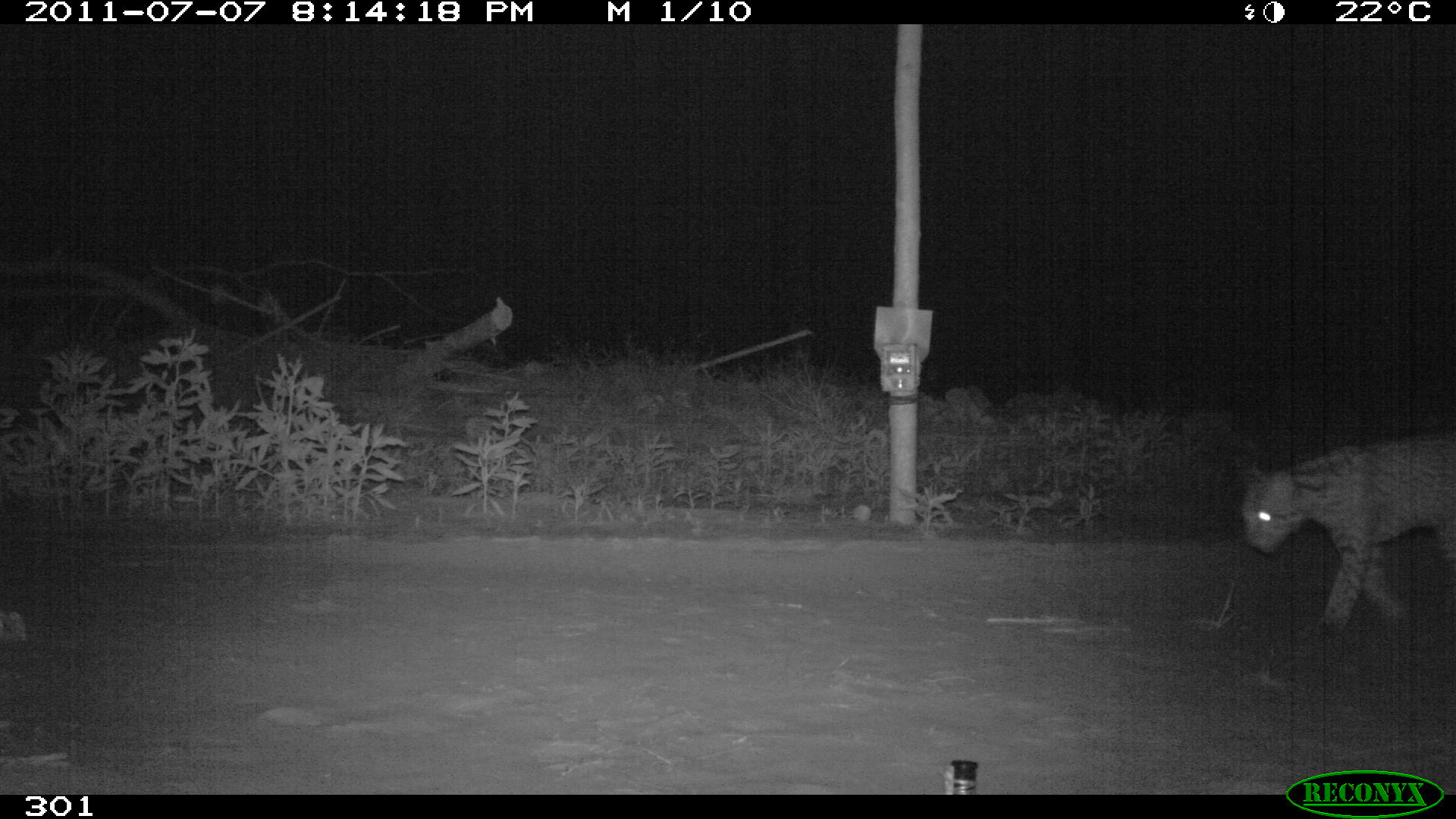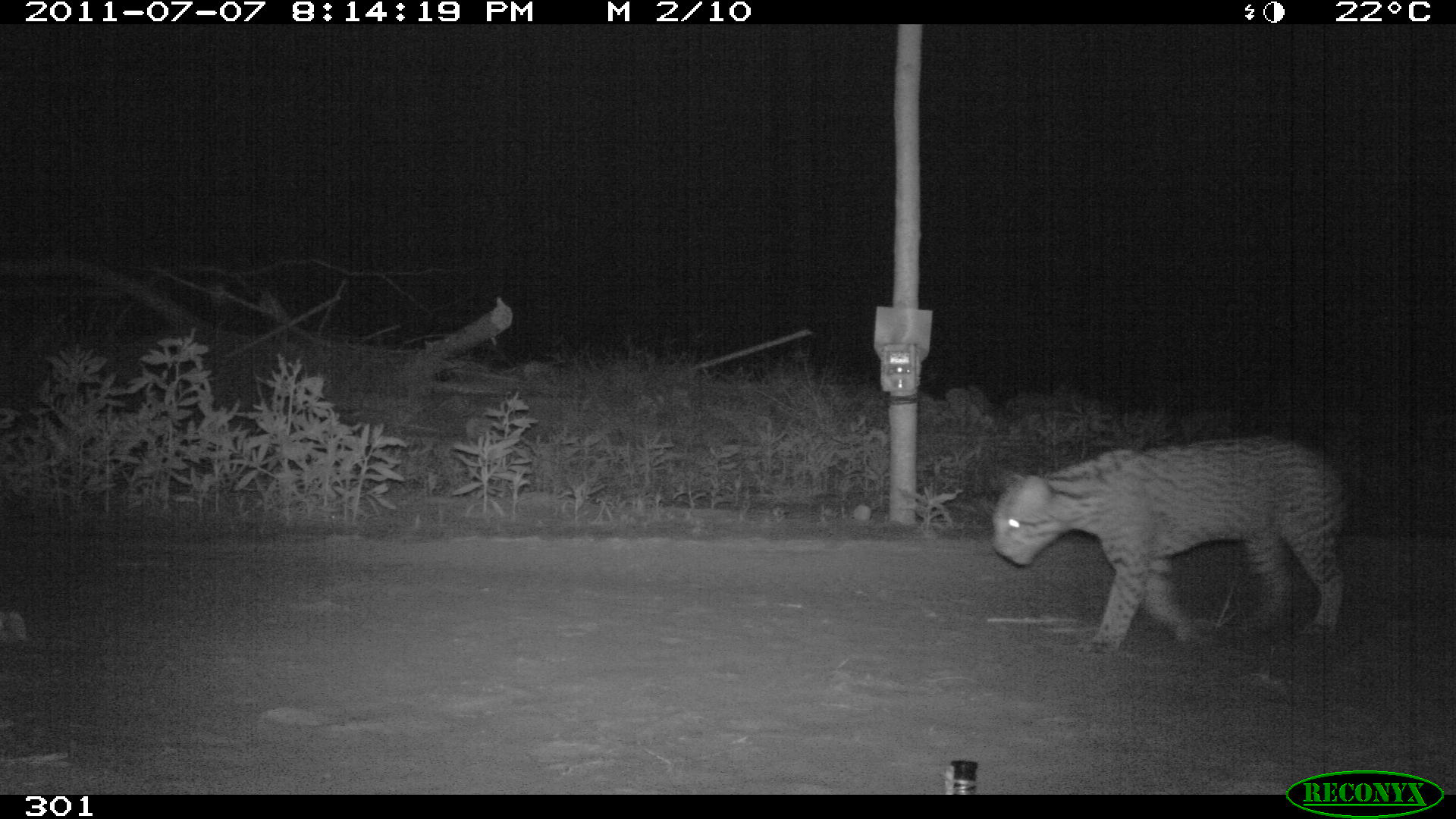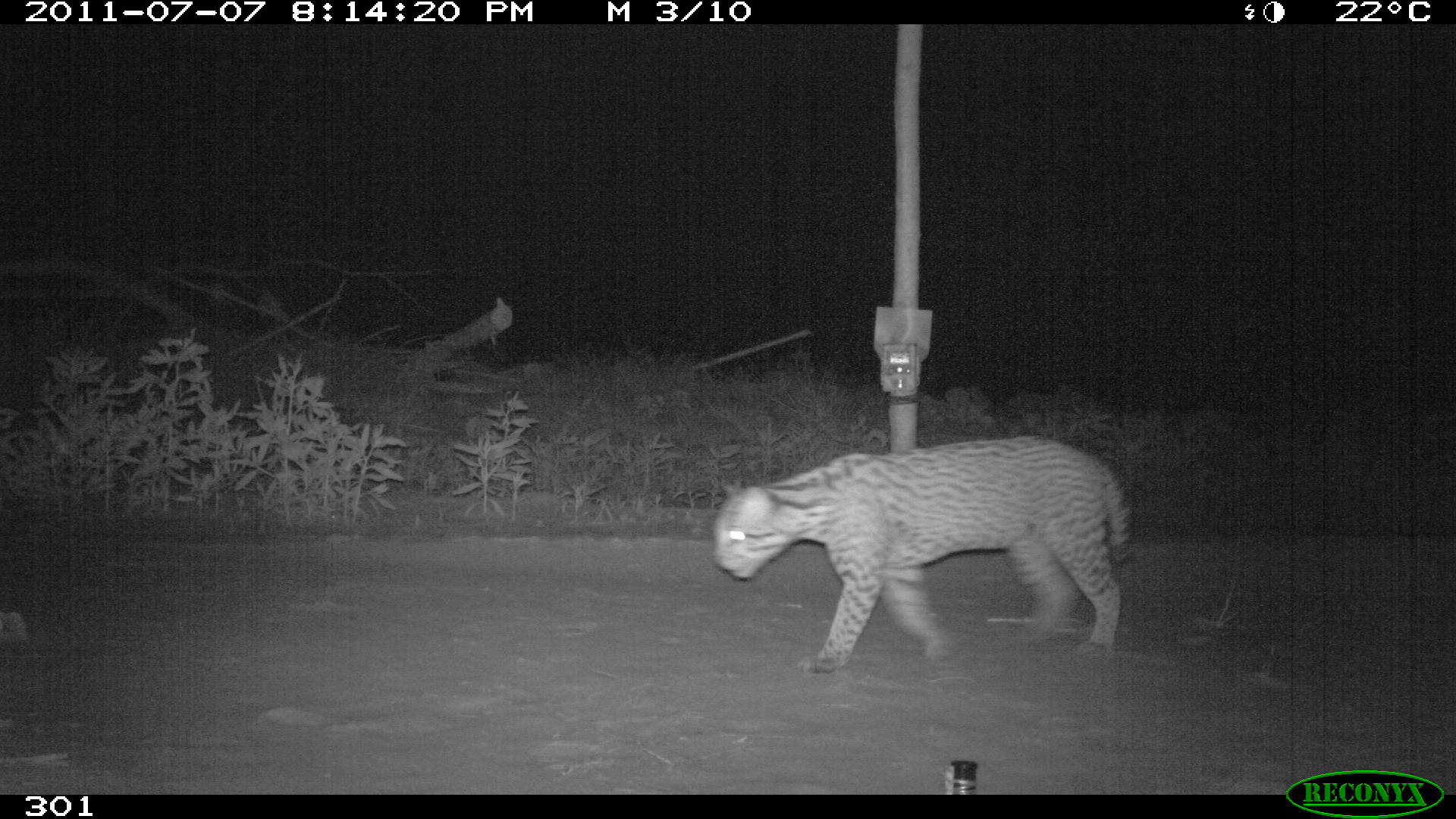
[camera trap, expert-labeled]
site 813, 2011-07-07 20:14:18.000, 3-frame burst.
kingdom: Animalia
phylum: Chordata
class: Mammalia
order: Carnivora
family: Felidae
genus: Leopardus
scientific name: Leopardus pardalis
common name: ocelot